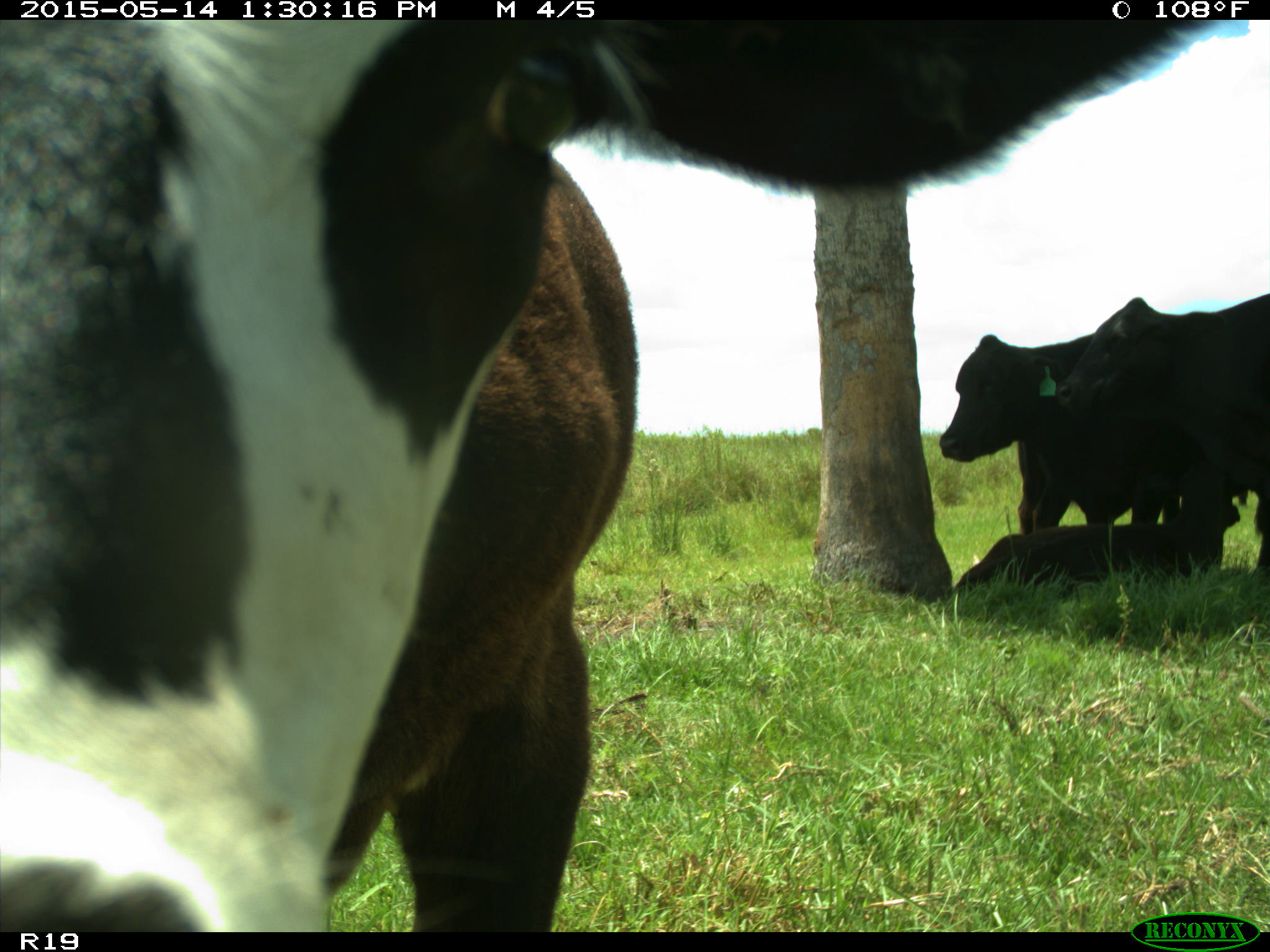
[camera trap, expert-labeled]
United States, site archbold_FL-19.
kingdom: Animalia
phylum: Chordata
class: Mammalia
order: Artiodactyla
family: Bovidae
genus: Bos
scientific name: Bos taurus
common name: domestic cow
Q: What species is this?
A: Bos taurus (domestic cow).